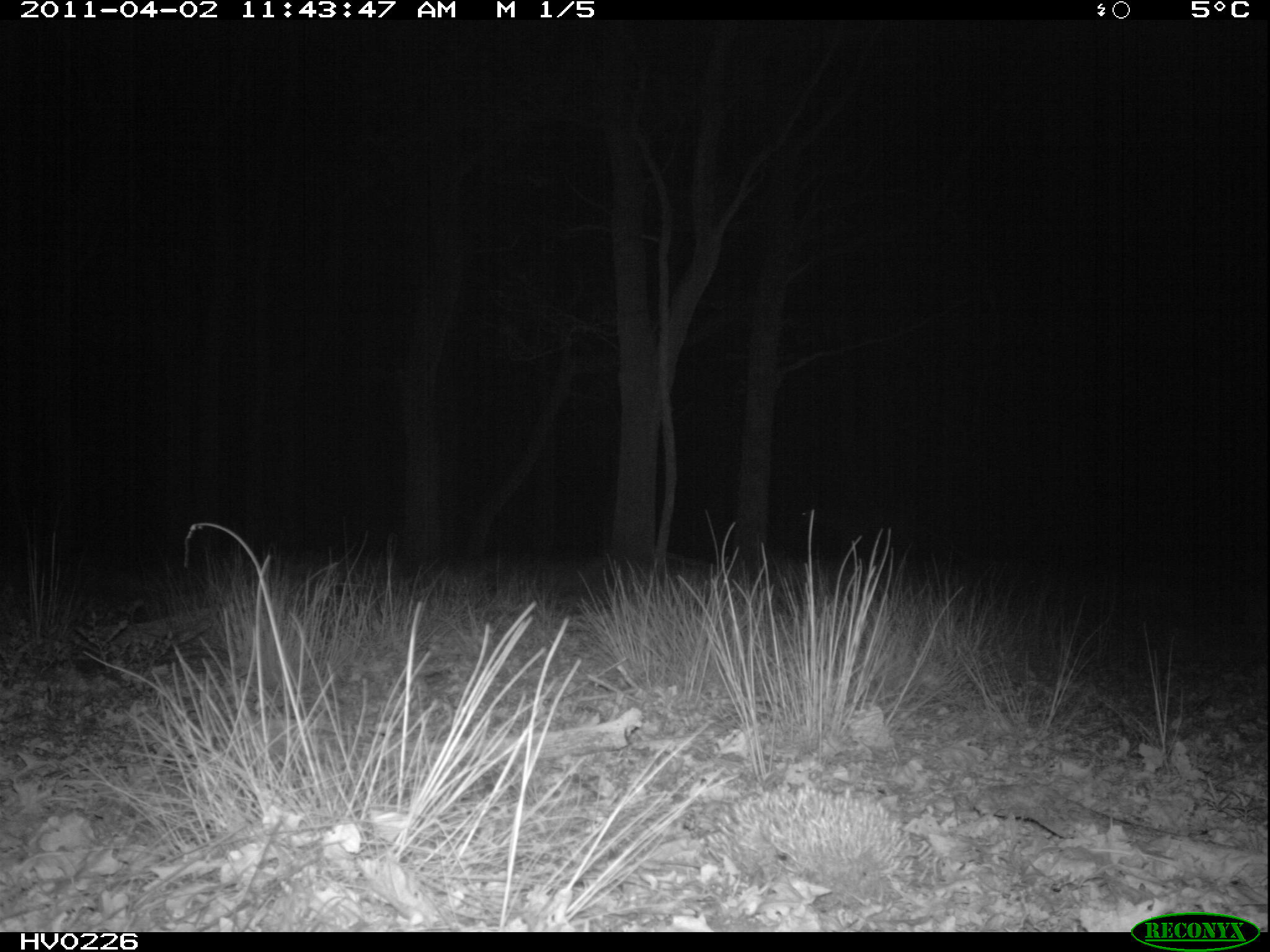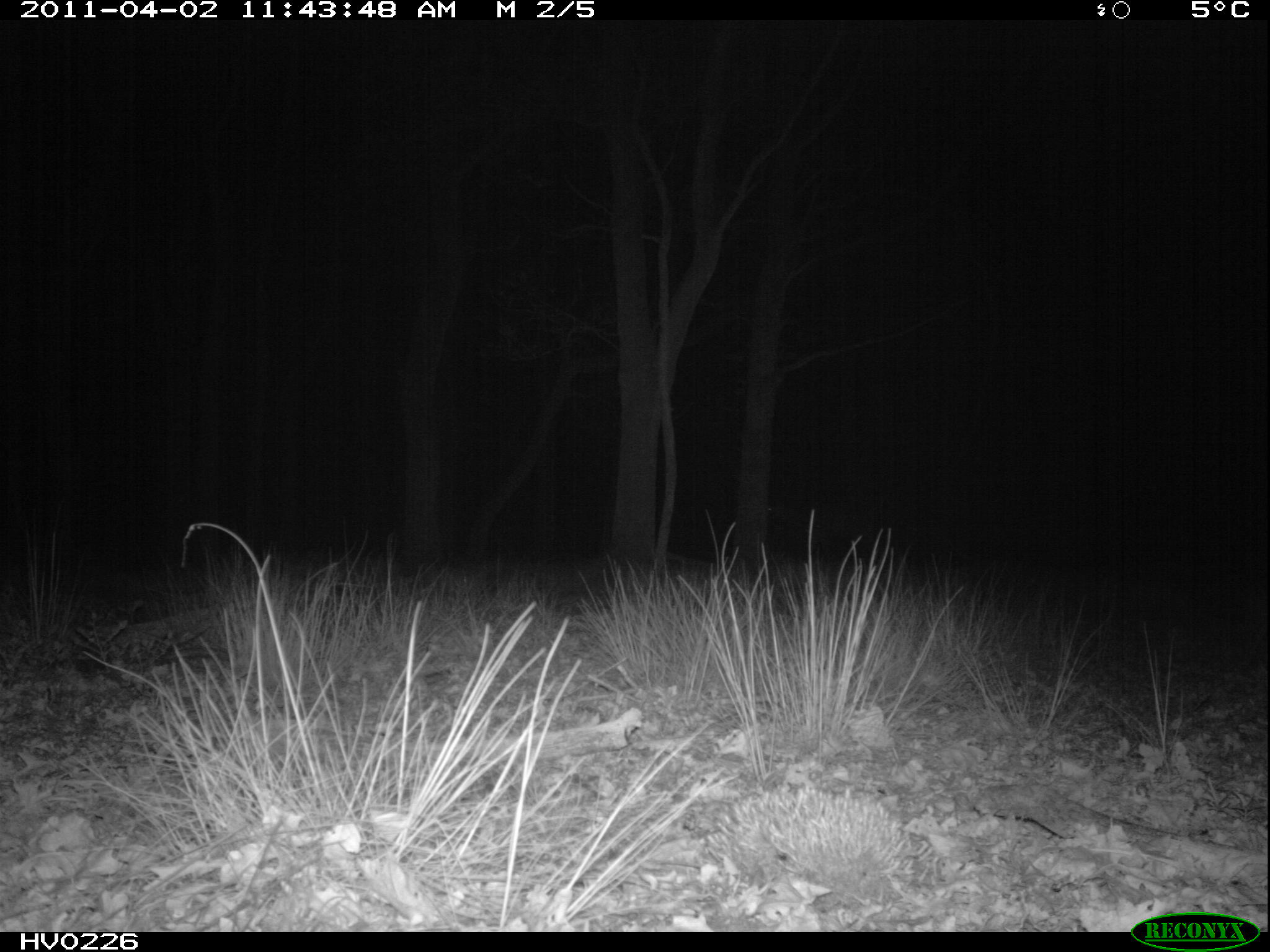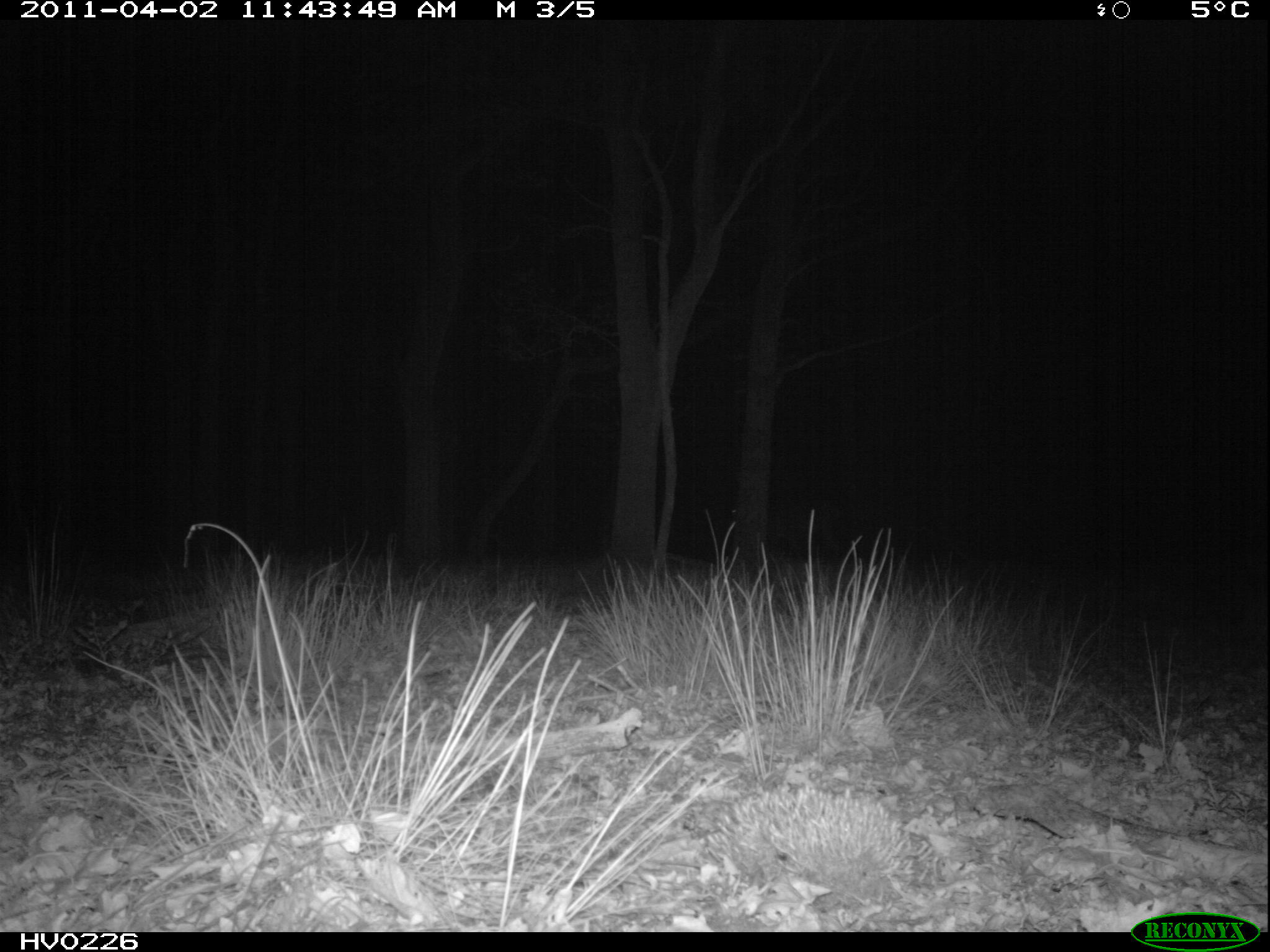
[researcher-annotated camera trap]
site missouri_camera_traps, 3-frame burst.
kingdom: Animalia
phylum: Chordata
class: Mammalia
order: Artiodactyla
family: Cervidae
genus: Cervus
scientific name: Cervus elaphus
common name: red deer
Red deer (Cervus elaphus). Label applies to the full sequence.